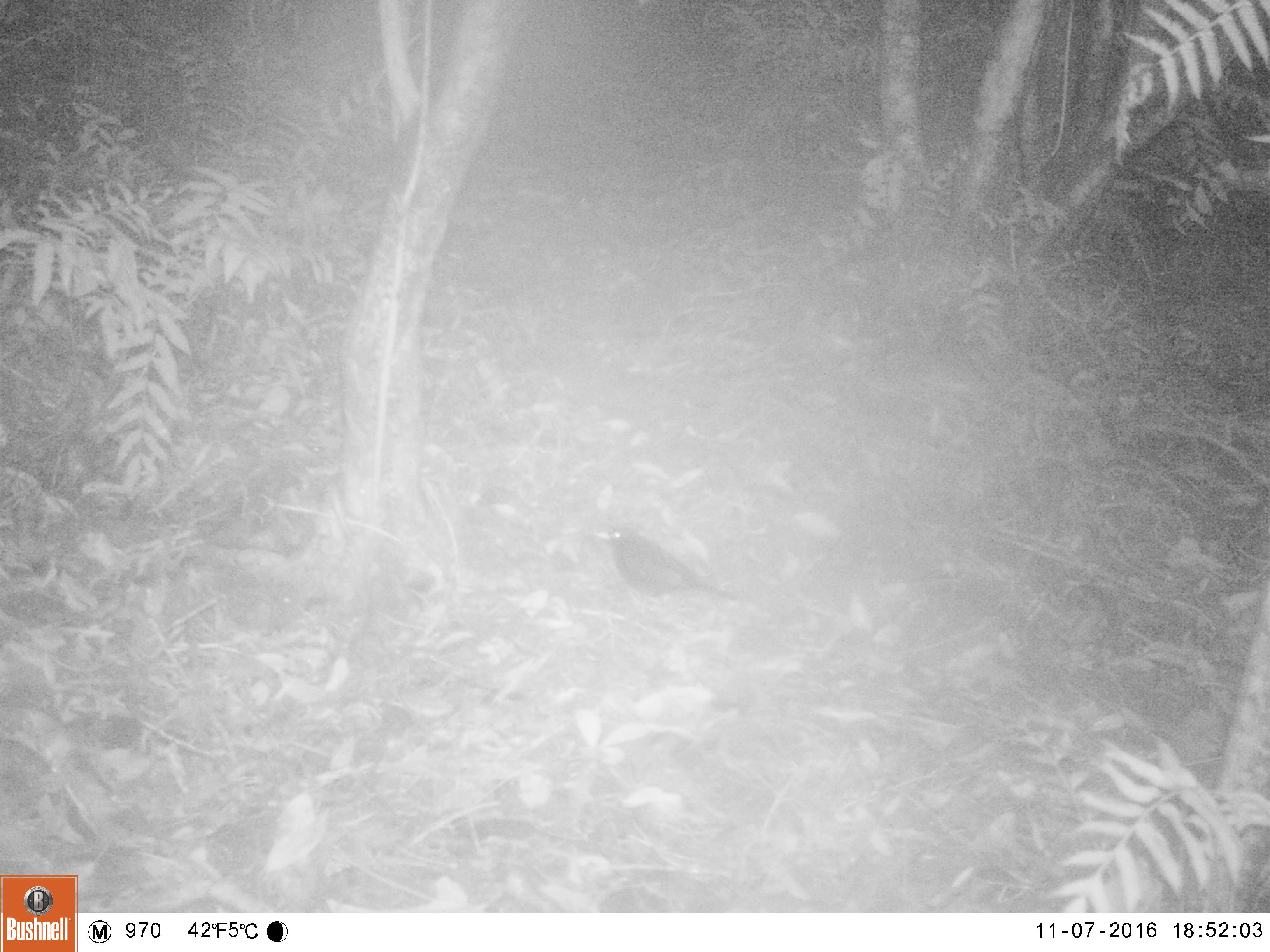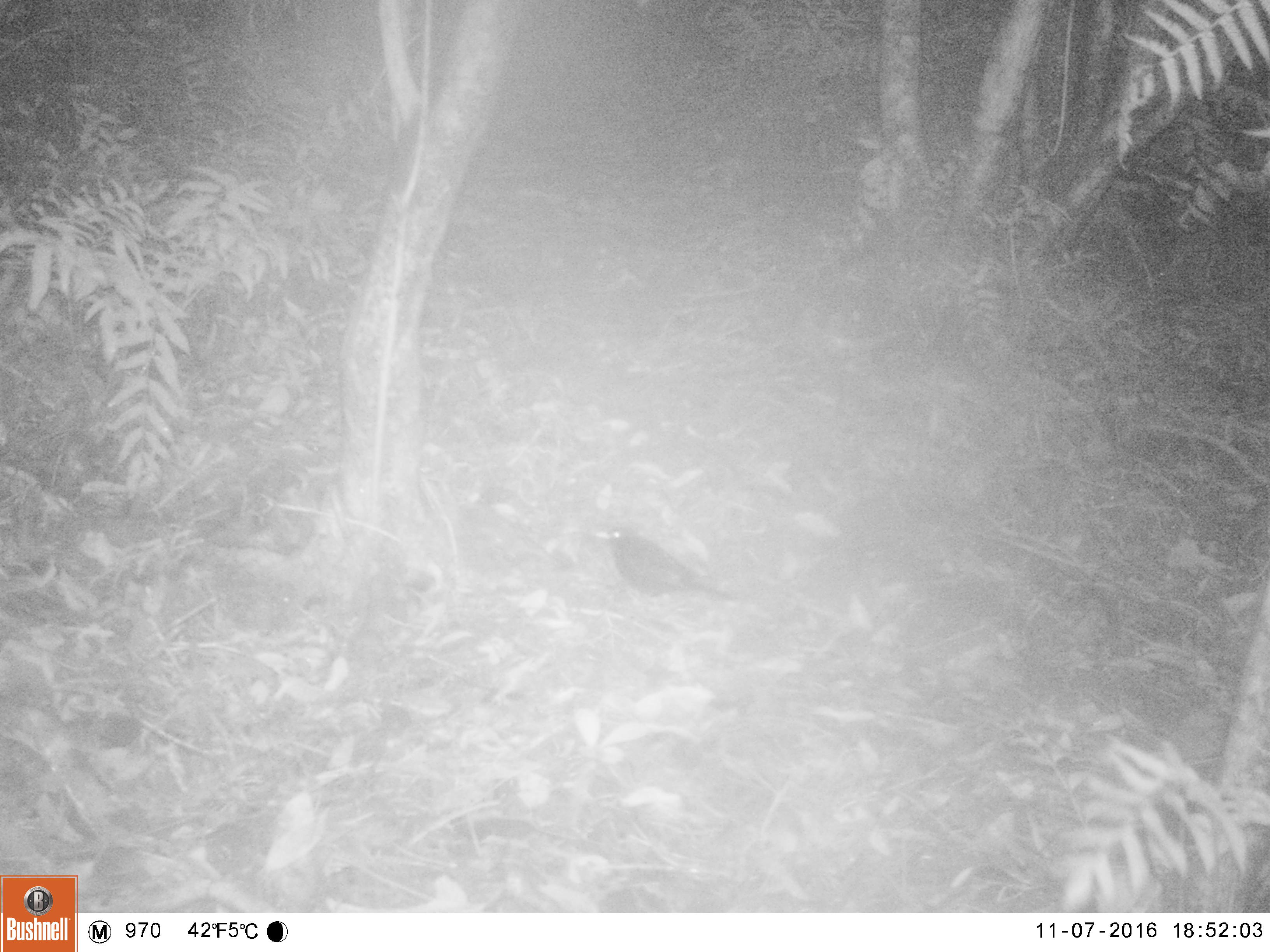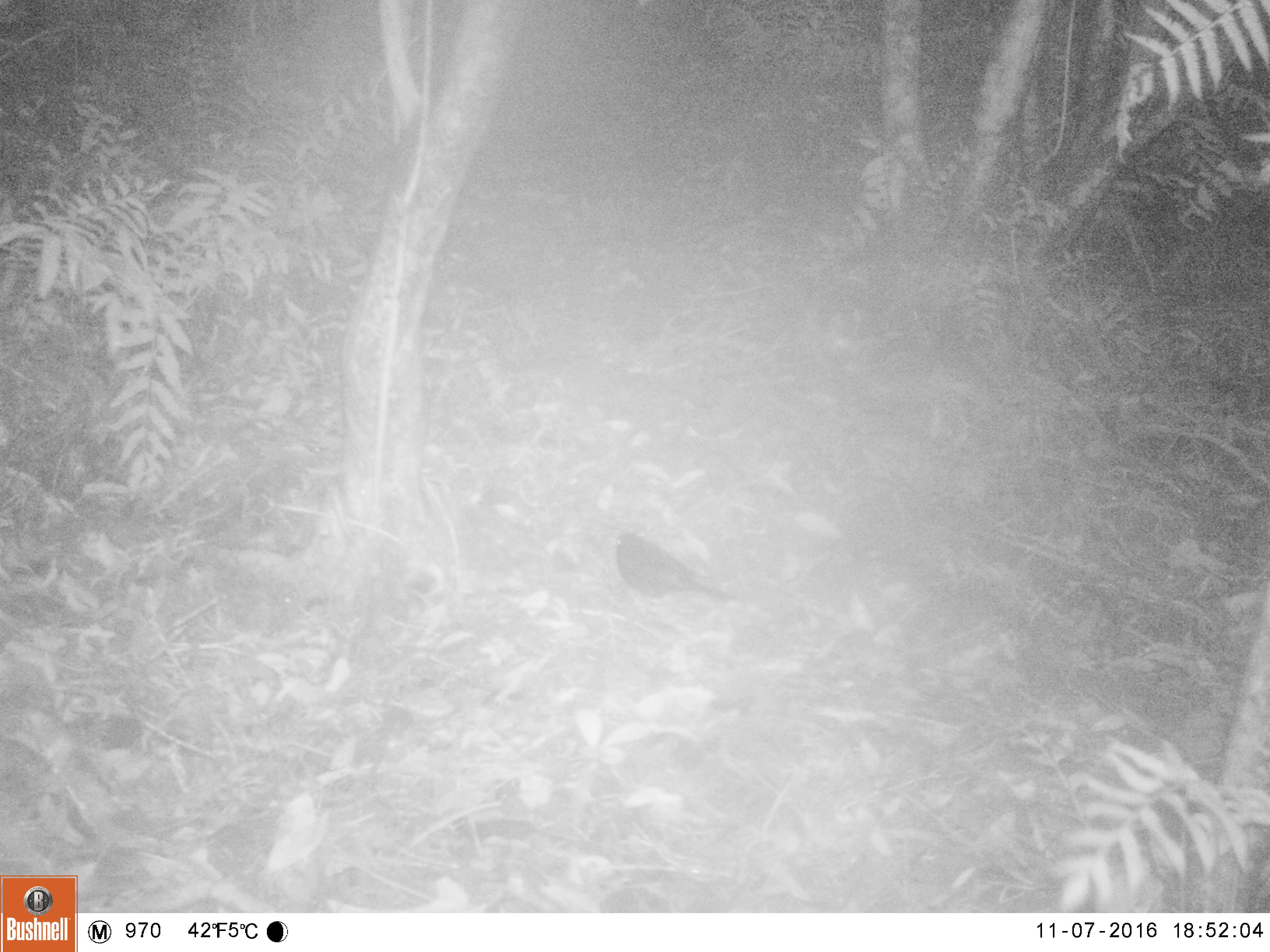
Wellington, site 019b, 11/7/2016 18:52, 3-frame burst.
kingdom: Animalia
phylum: Chordata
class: Aves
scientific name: Aves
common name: bird